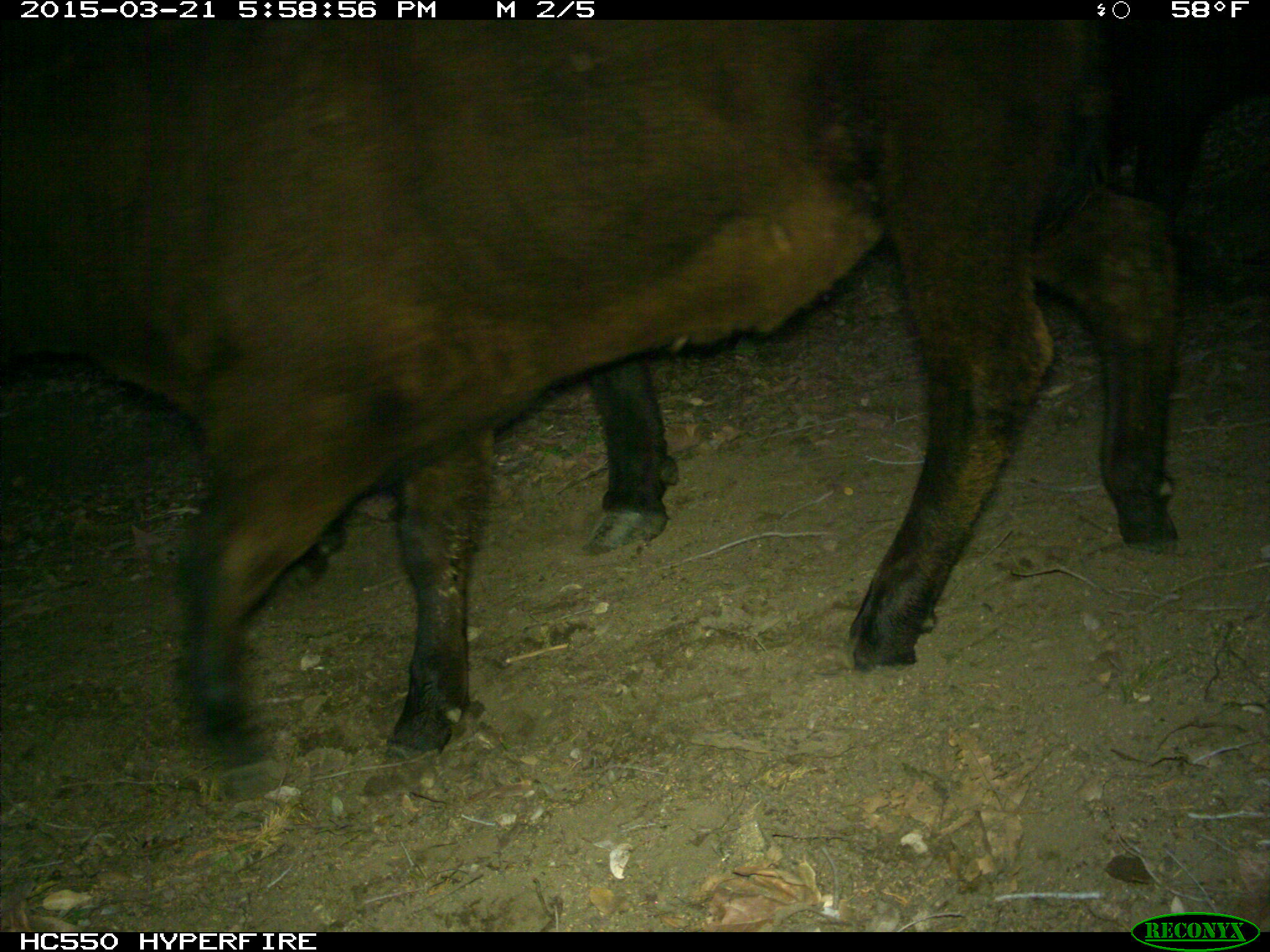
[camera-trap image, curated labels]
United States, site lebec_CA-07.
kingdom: Animalia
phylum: Chordata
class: Mammalia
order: Artiodactyla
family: Bovidae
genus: Bos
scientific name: Bos taurus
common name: domestic cow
Bos taurus (domestic cow).